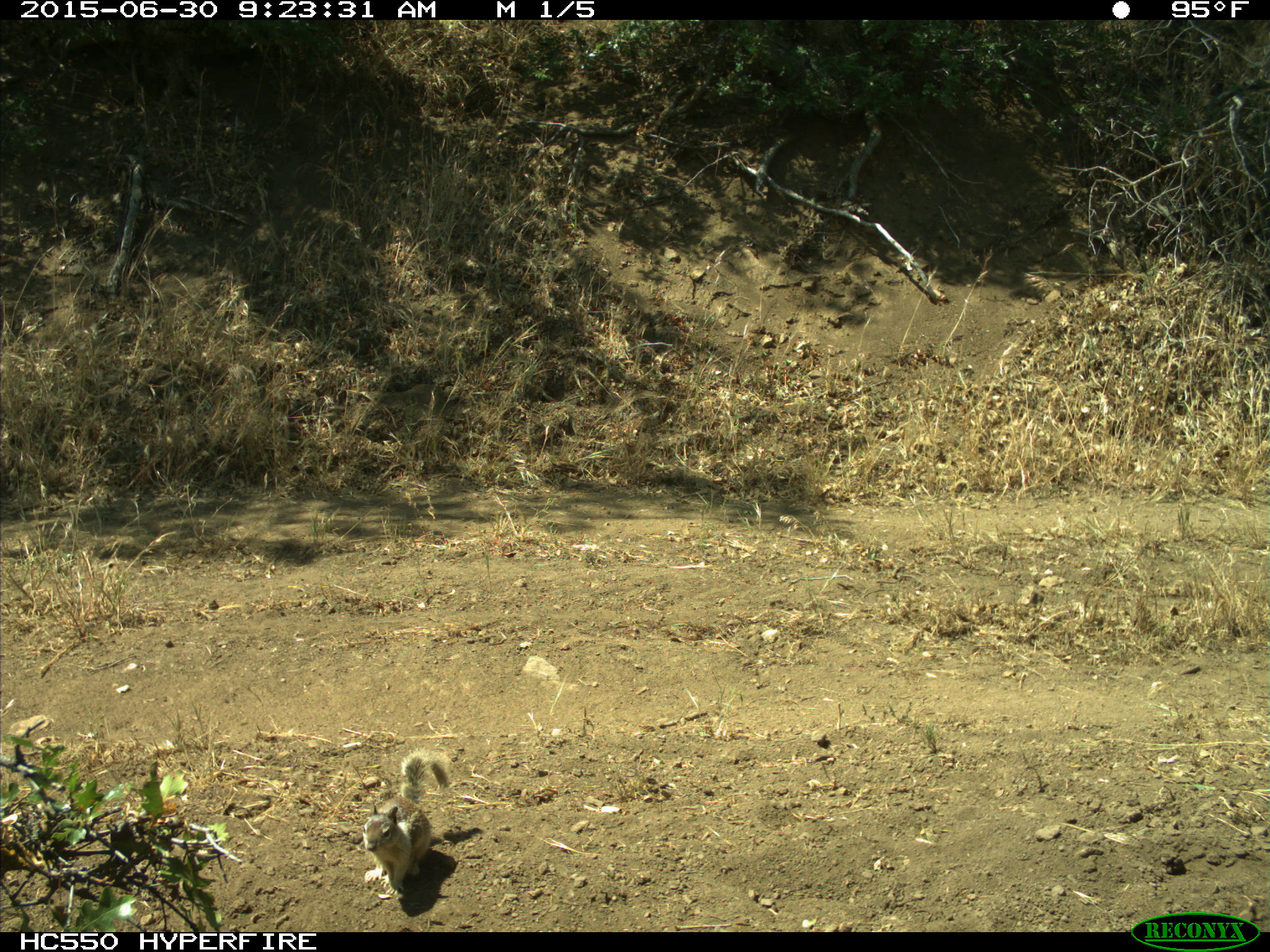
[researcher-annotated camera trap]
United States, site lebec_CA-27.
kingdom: Animalia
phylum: Chordata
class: Mammalia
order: Rodentia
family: Sciuridae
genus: Otospermophilus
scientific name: Otospermophilus beecheyi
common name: california ground squirrel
Otospermophilus beecheyi (california ground squirrel).